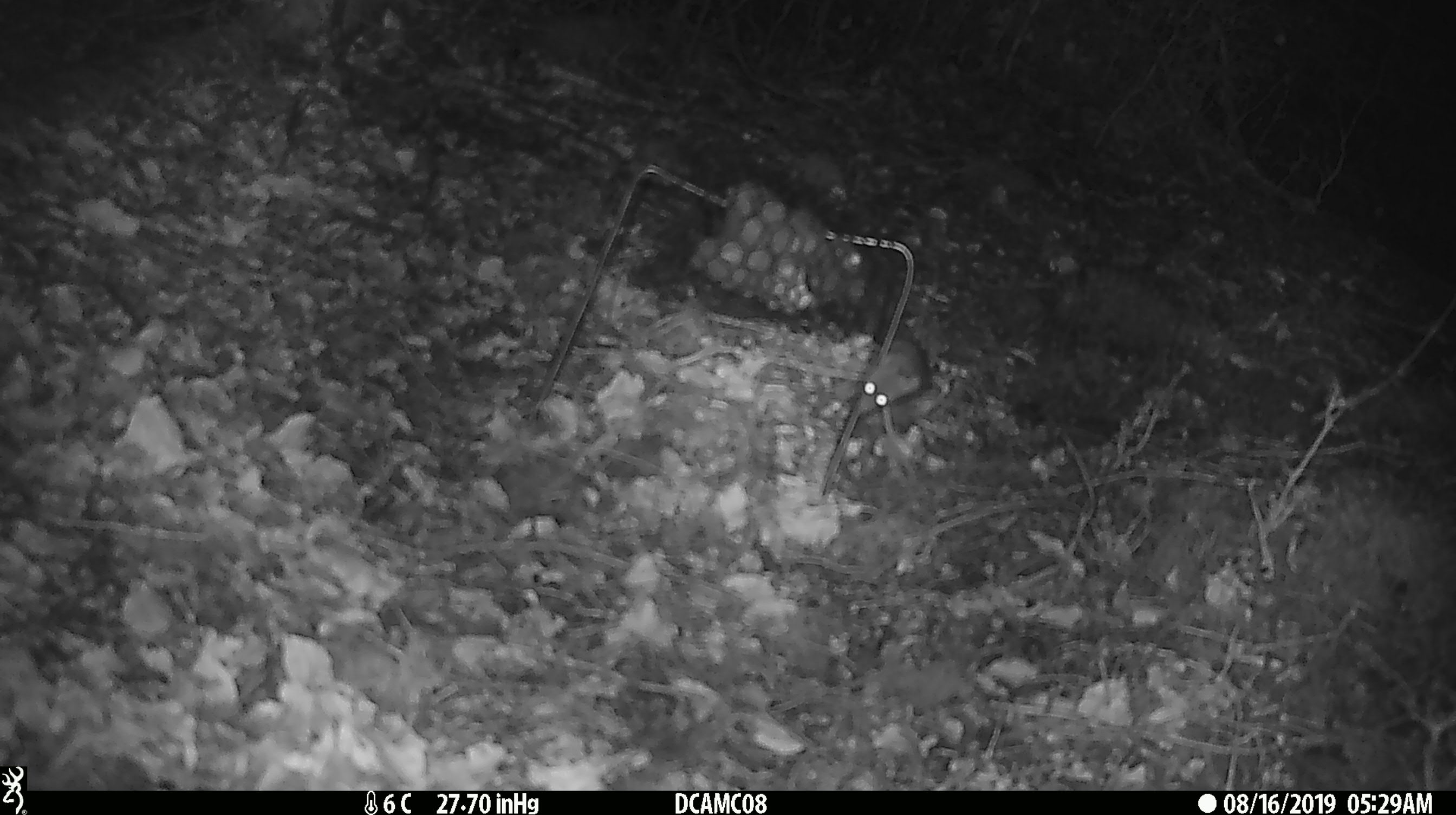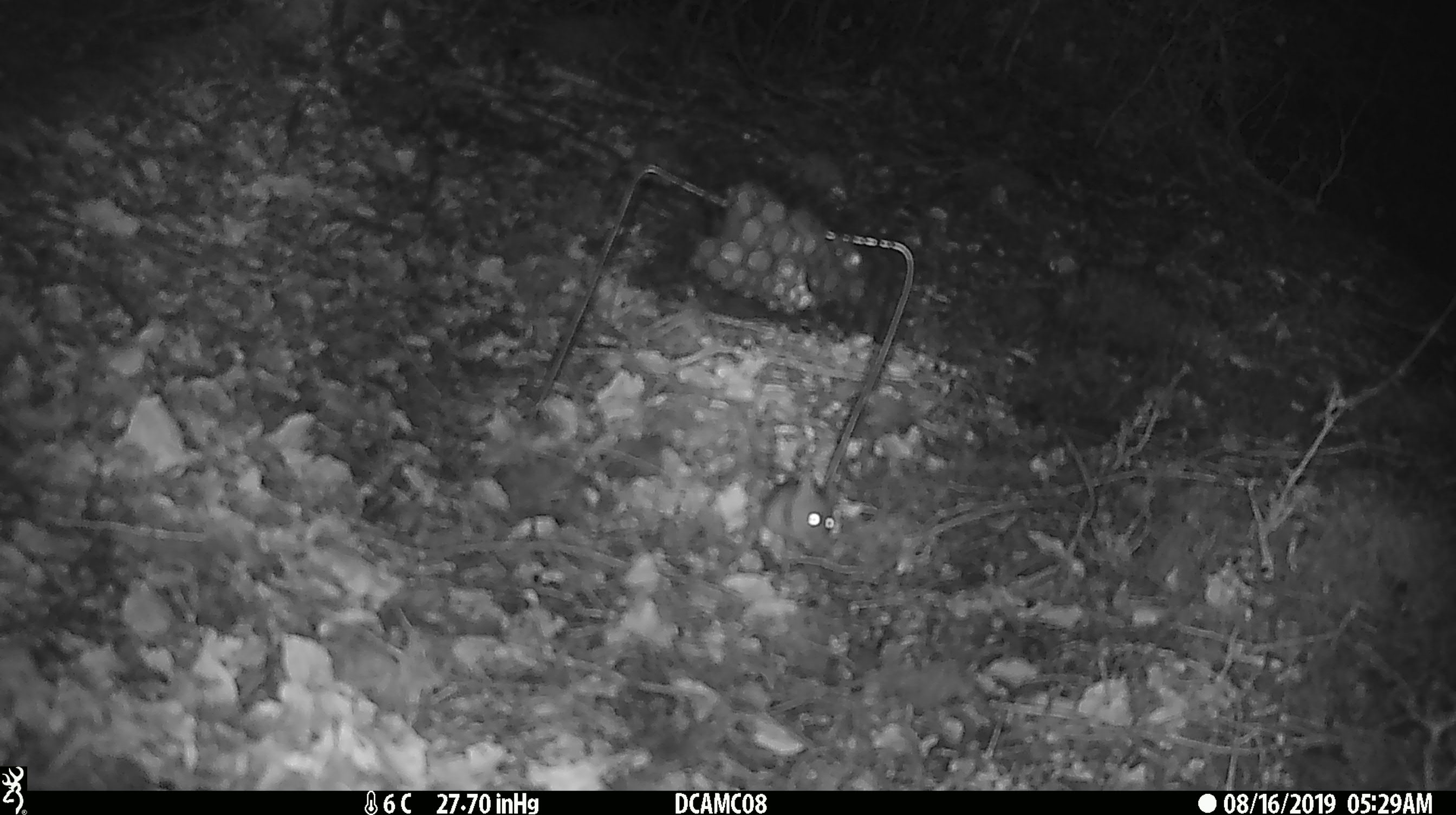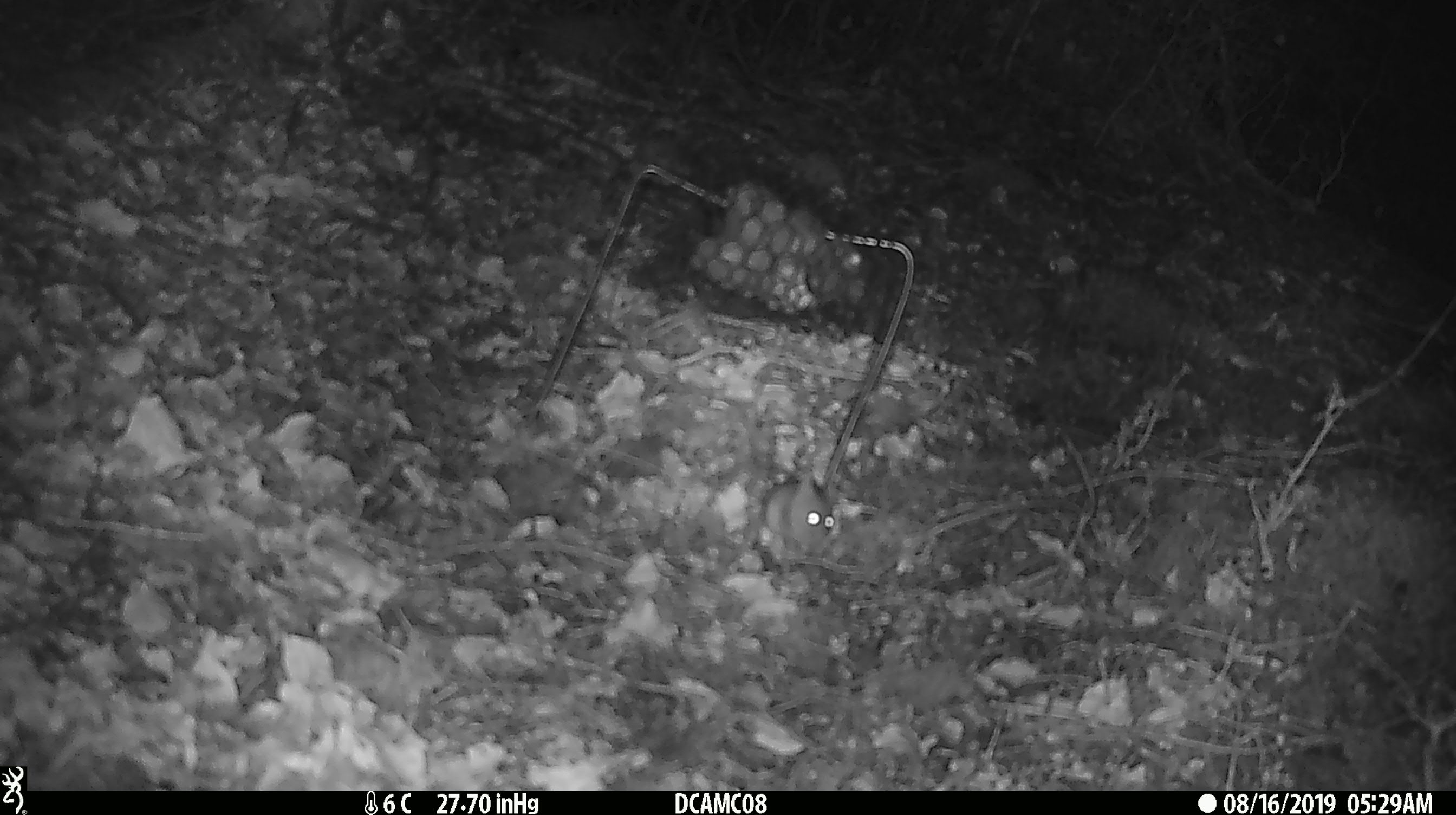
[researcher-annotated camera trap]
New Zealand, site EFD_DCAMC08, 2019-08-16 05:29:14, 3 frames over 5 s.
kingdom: Animalia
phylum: Chordata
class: Mammalia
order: Rodentia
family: Muridae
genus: Mus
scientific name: Mus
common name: mouse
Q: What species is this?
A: Mouse (Mus).